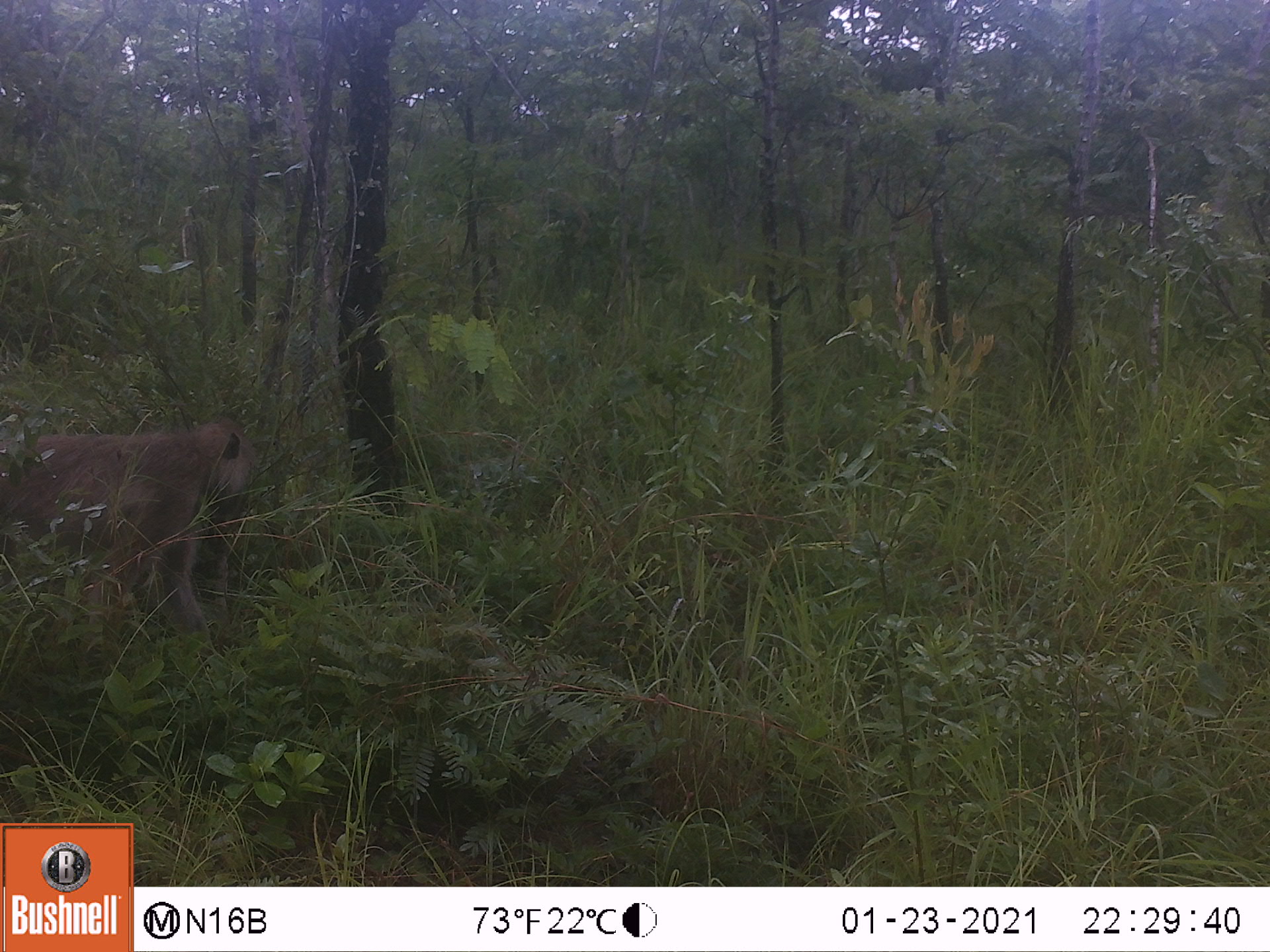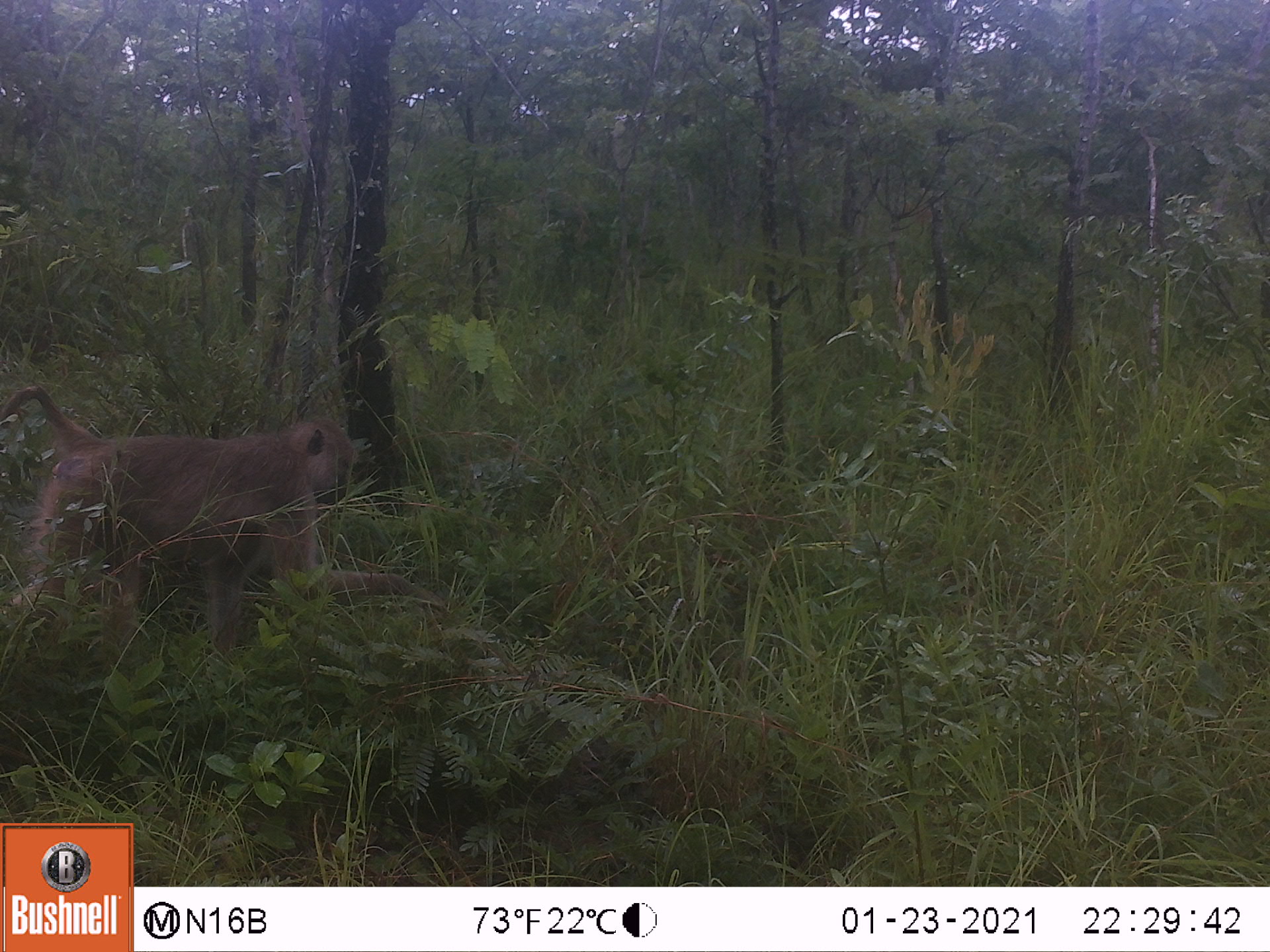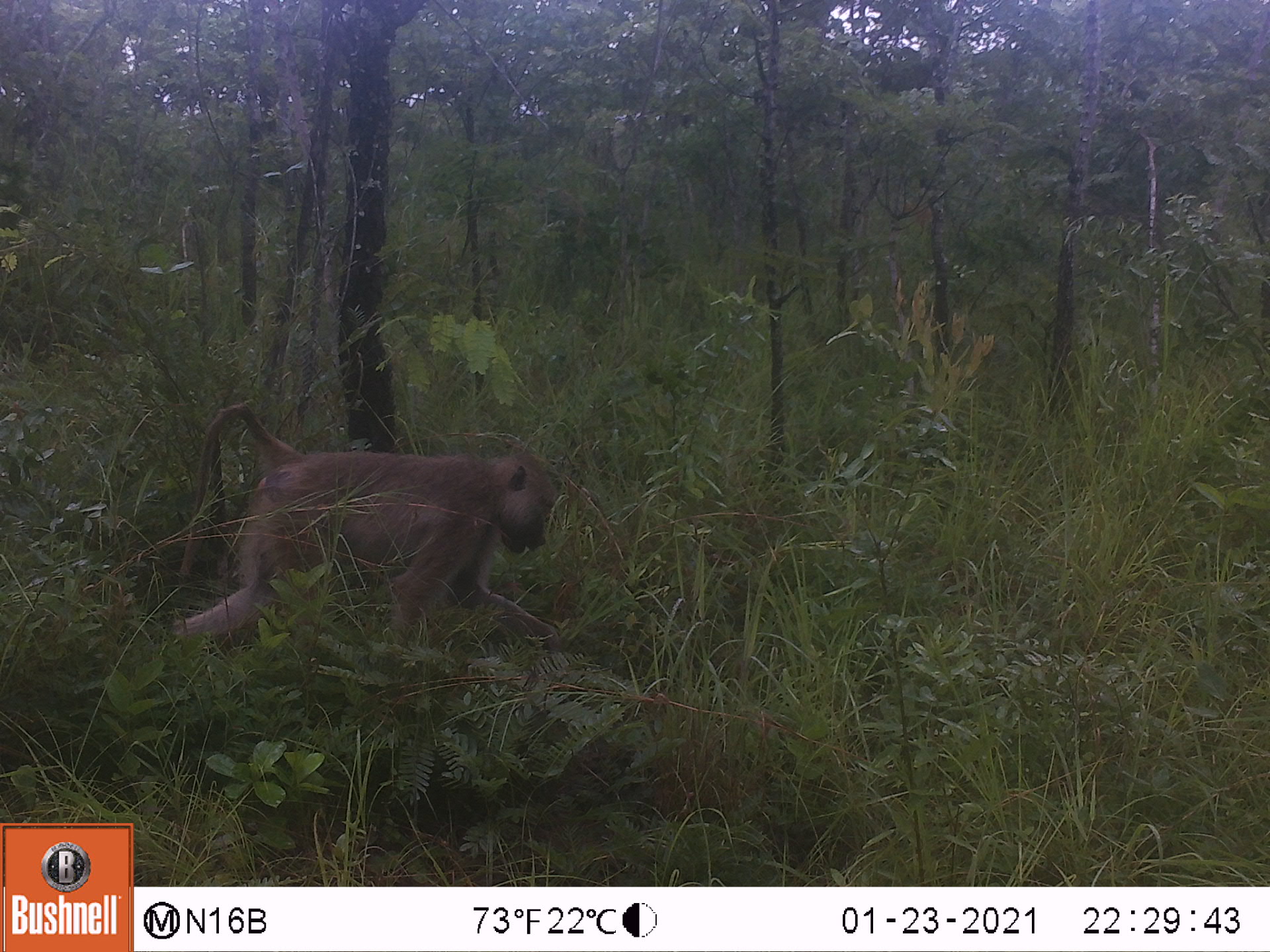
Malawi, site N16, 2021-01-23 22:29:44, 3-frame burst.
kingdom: Animalia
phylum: Chordata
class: Mammalia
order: Primates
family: Cercopithecidae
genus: Papio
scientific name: Papio cynocephalus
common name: yellow baboon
Yellow baboon (Papio cynocephalus), count 1.